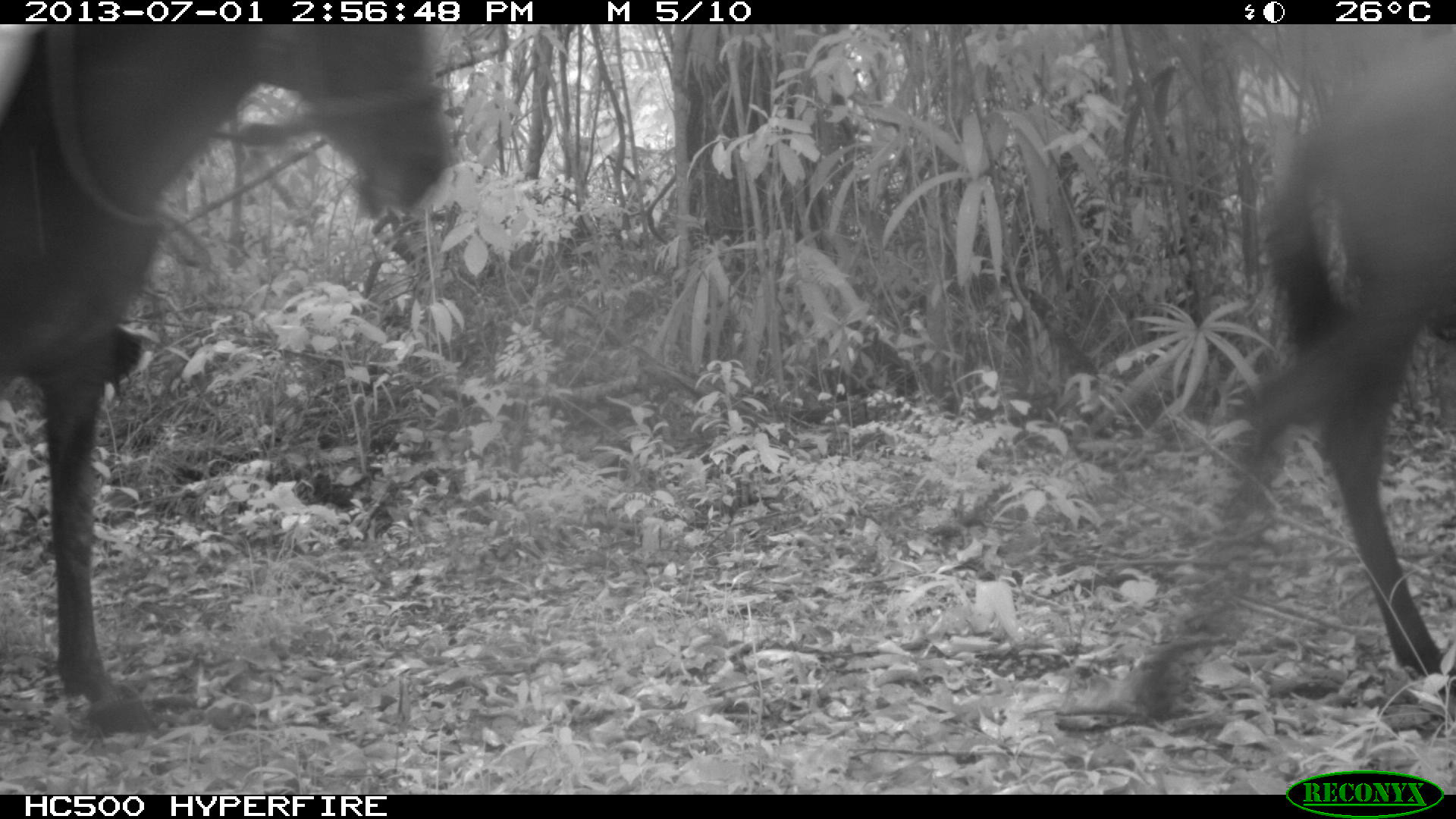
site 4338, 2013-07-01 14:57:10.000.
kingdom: Animalia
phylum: Chordata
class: Mammalia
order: Perissodactyla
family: Equidae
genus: Equus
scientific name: Equus ferus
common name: wild horse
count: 2